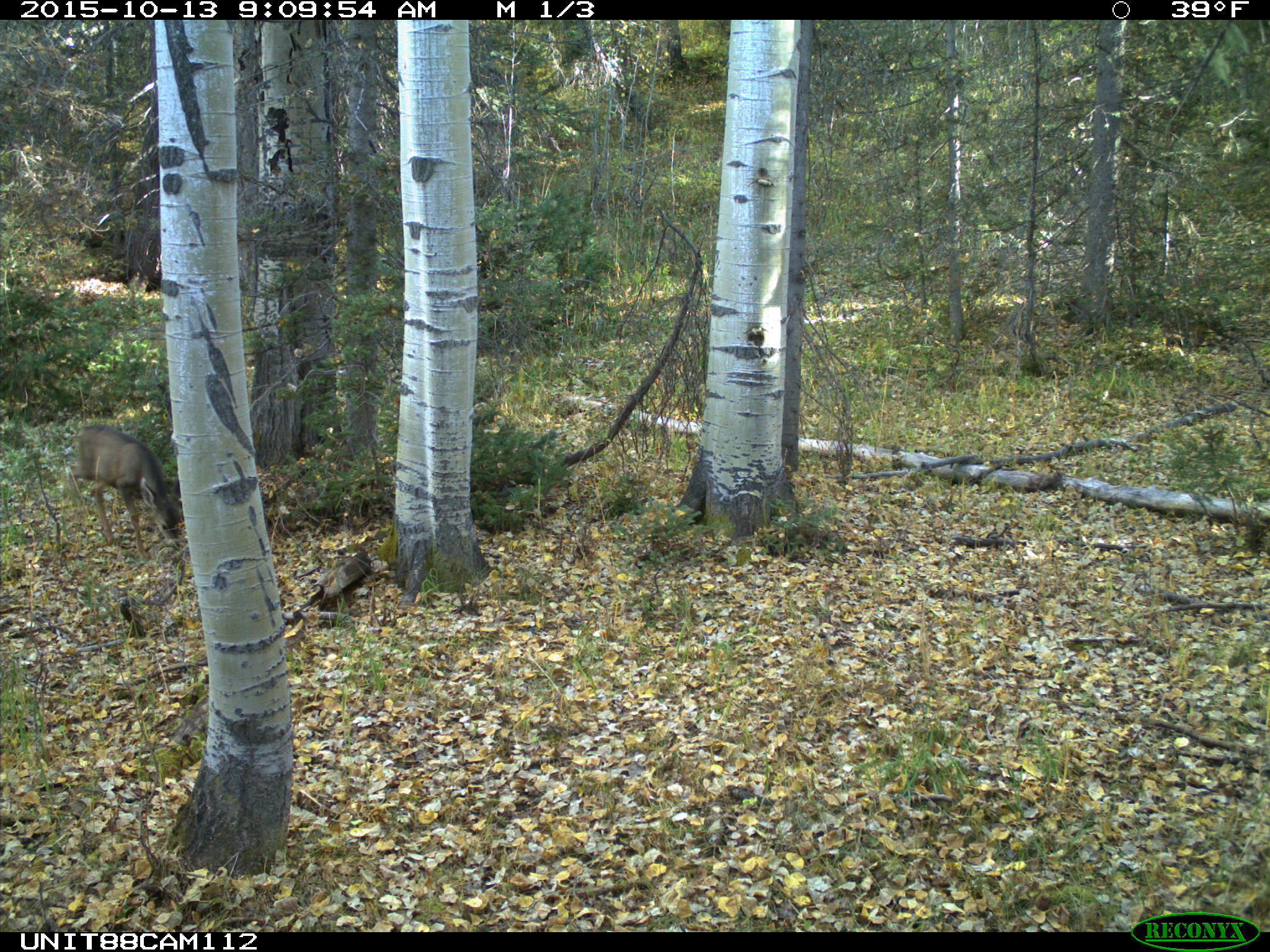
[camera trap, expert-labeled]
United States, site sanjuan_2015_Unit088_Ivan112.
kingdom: Animalia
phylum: Chordata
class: Mammalia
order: Artiodactyla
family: Cervidae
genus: Odocoileus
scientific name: Odocoileus hemionus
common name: mule deer